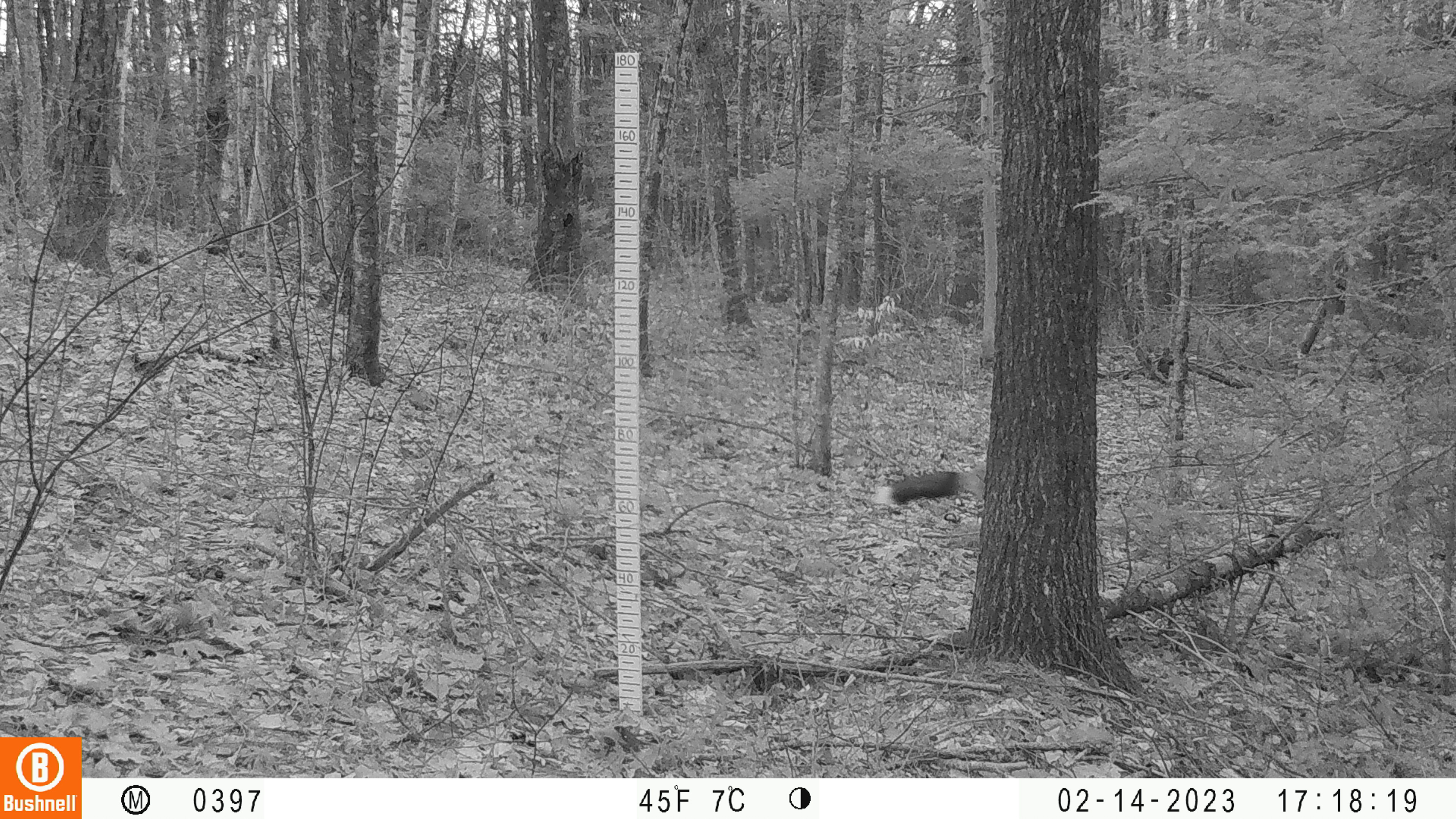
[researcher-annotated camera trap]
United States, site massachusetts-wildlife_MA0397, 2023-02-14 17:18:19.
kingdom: Animalia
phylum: Chordata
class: Mammalia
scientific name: Mammalia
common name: mammal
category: mammal sp.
Mammal sp. (mammal) (Mammalia).